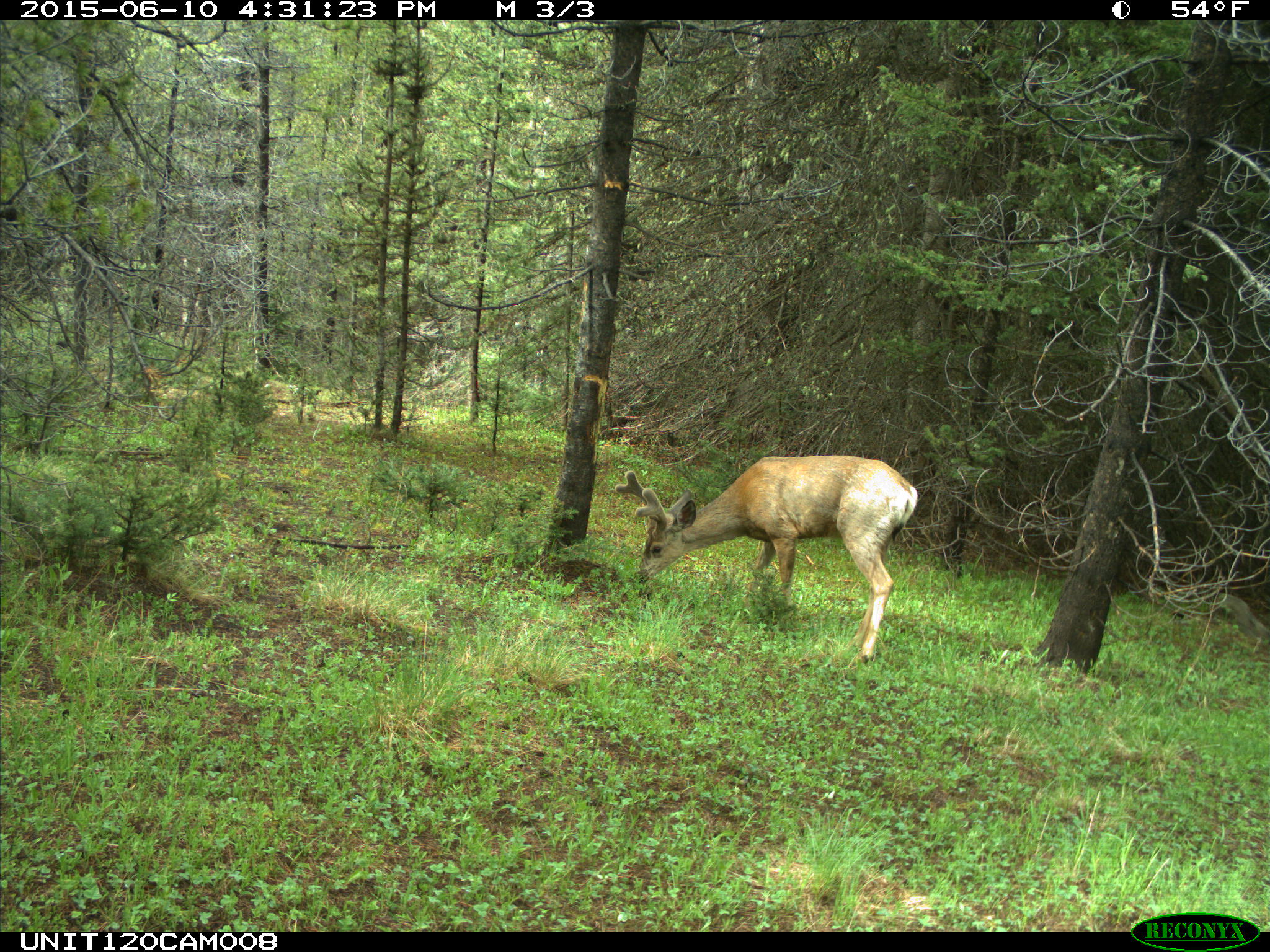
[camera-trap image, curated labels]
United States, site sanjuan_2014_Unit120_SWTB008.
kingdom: Animalia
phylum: Chordata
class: Mammalia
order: Artiodactyla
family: Cervidae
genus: Odocoileus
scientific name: Odocoileus hemionus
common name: mule deer